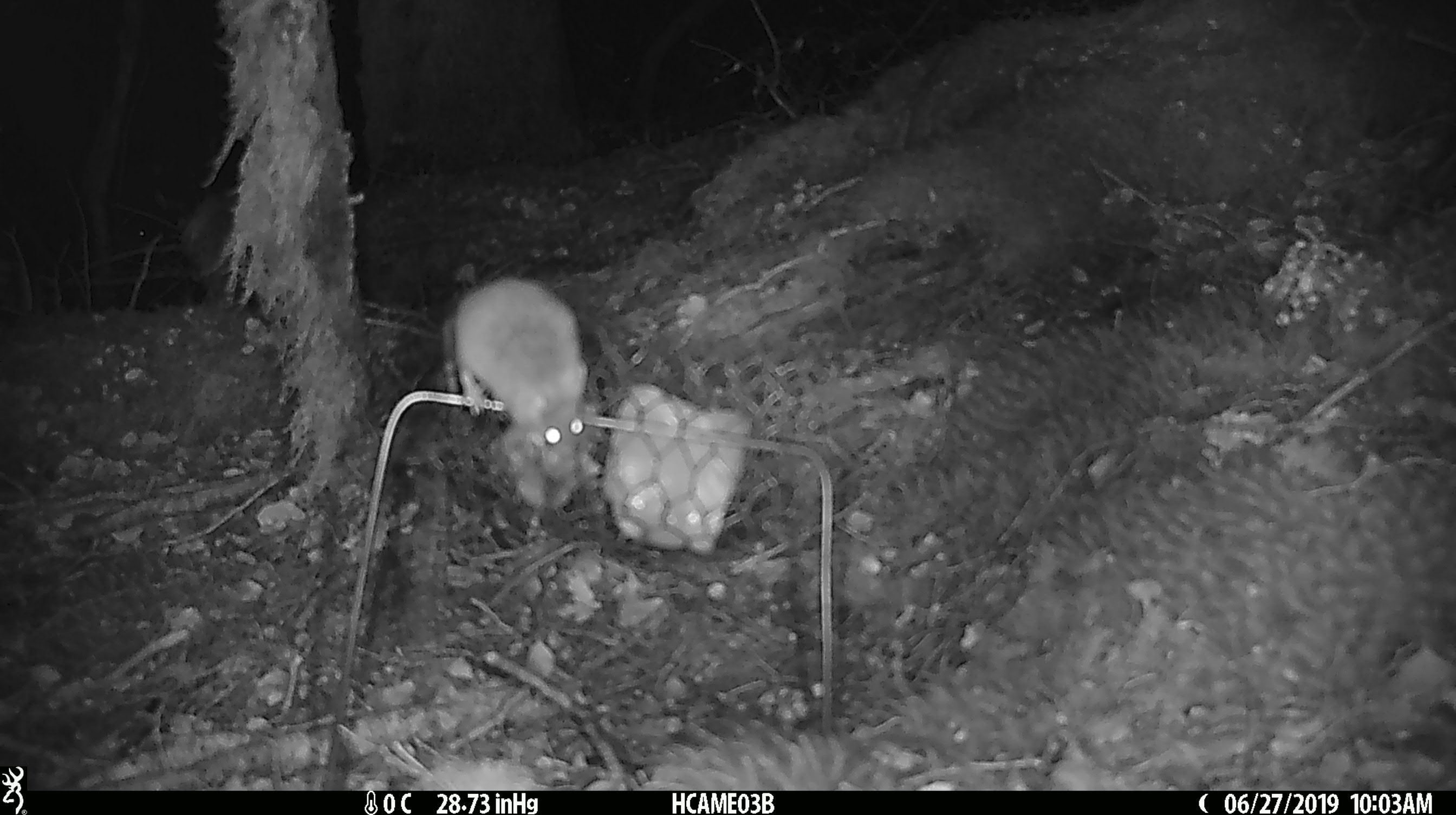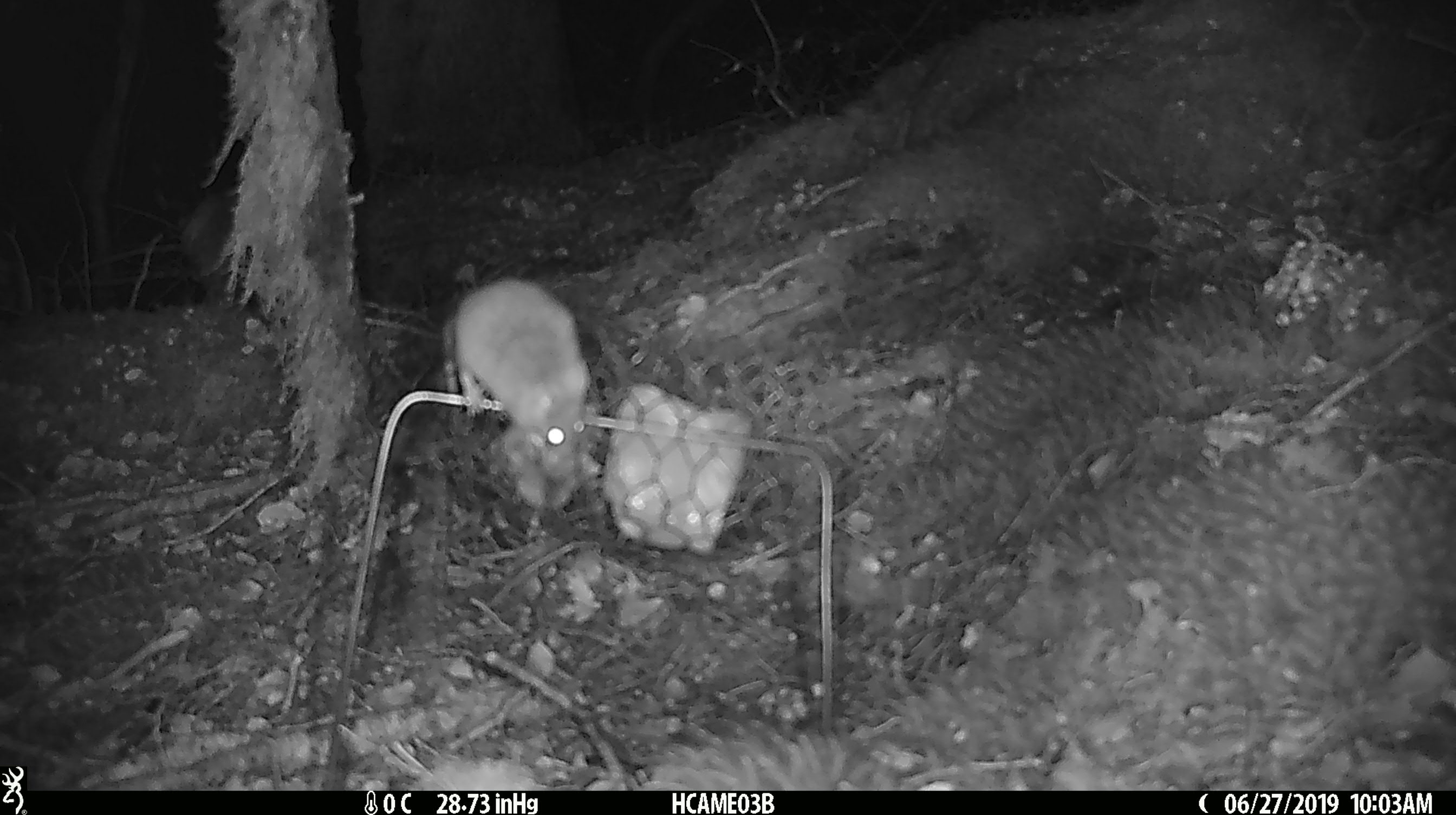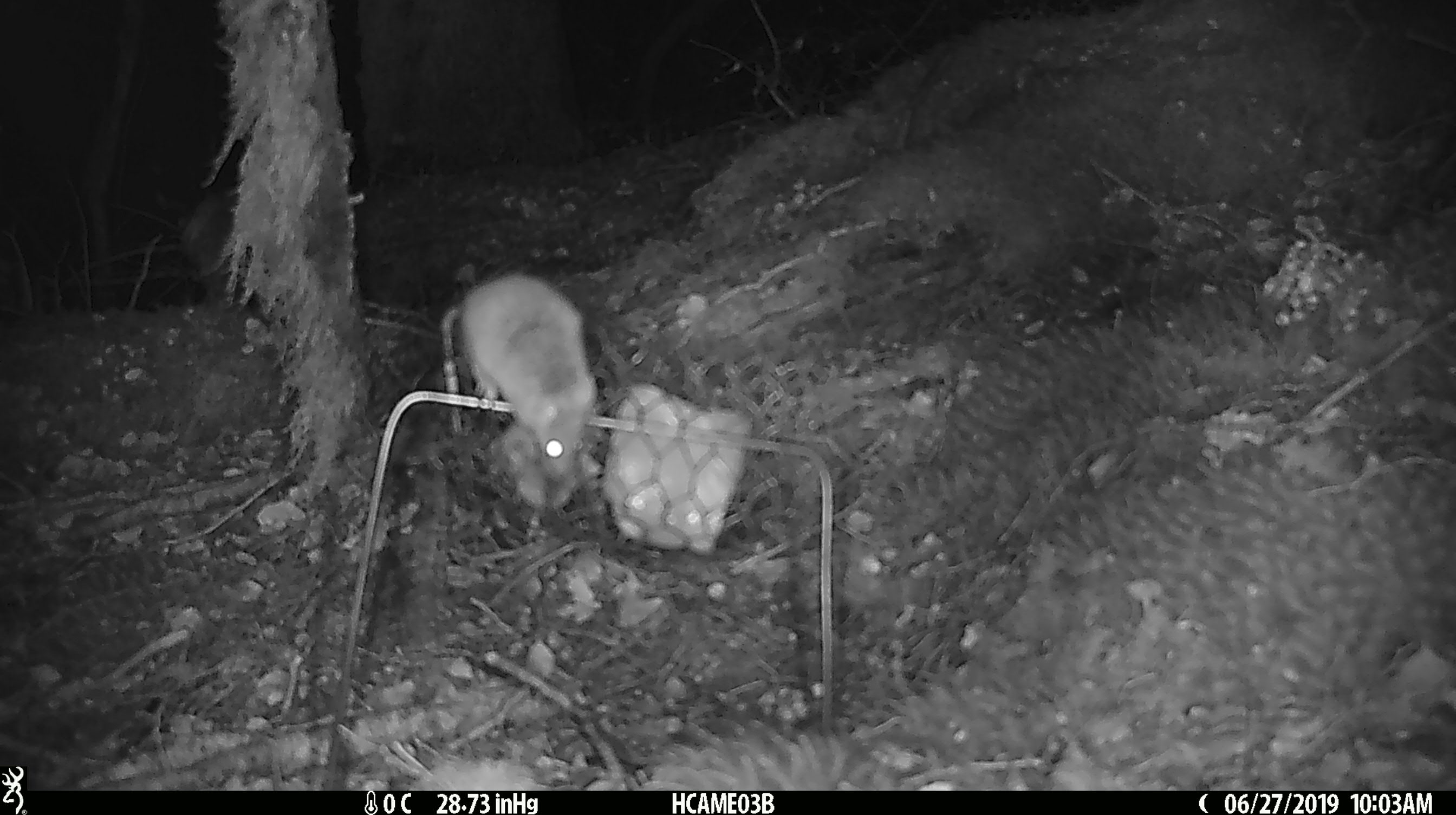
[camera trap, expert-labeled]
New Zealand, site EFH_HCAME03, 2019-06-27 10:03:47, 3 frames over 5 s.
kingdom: Animalia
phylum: Chordata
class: Mammalia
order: Rodentia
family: Muridae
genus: Mus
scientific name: Mus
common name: mouse